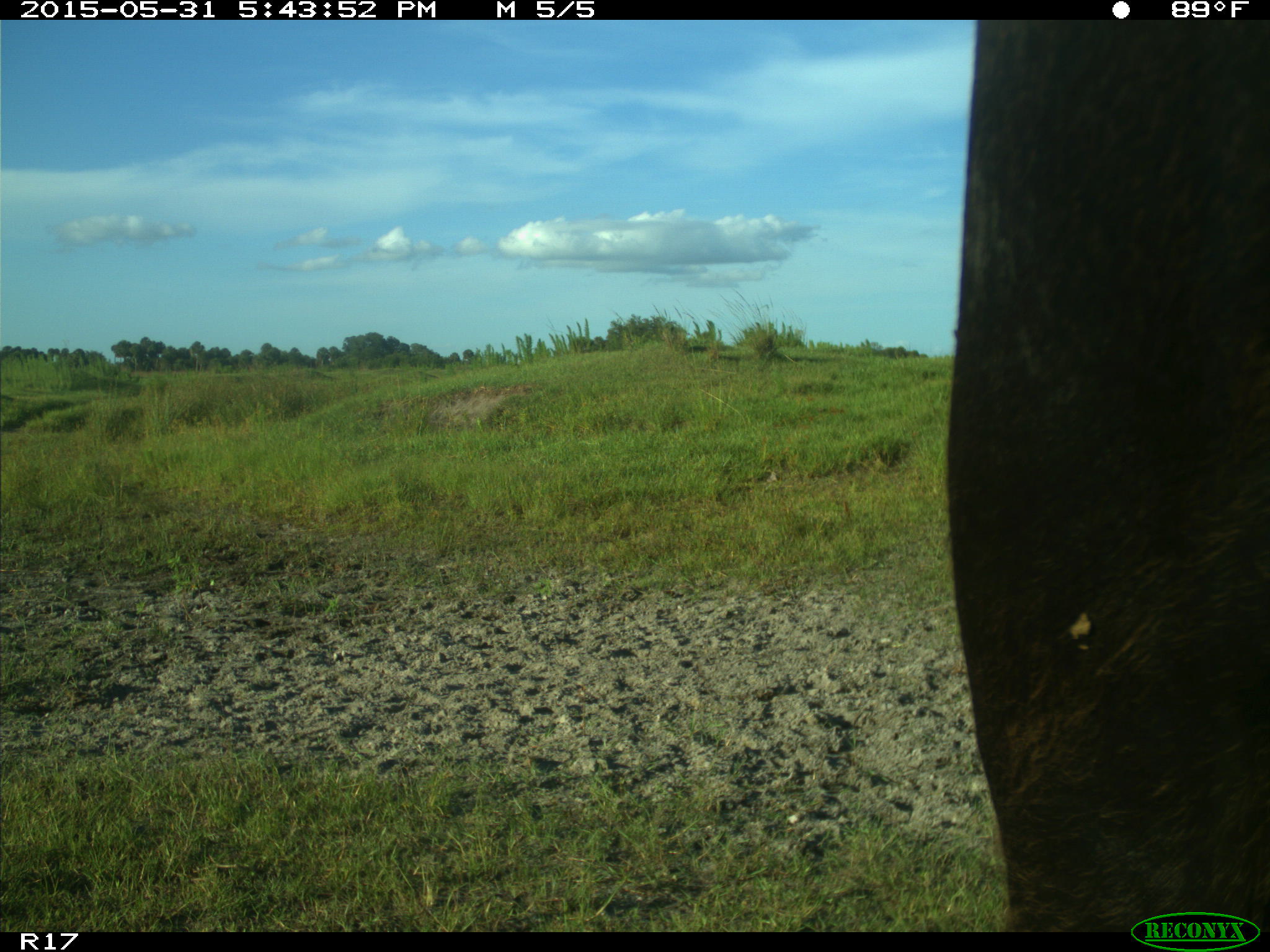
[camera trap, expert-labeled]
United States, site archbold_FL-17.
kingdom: Animalia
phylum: Chordata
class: Mammalia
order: Artiodactyla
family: Bovidae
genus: Bos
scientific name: Bos taurus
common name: domestic cow